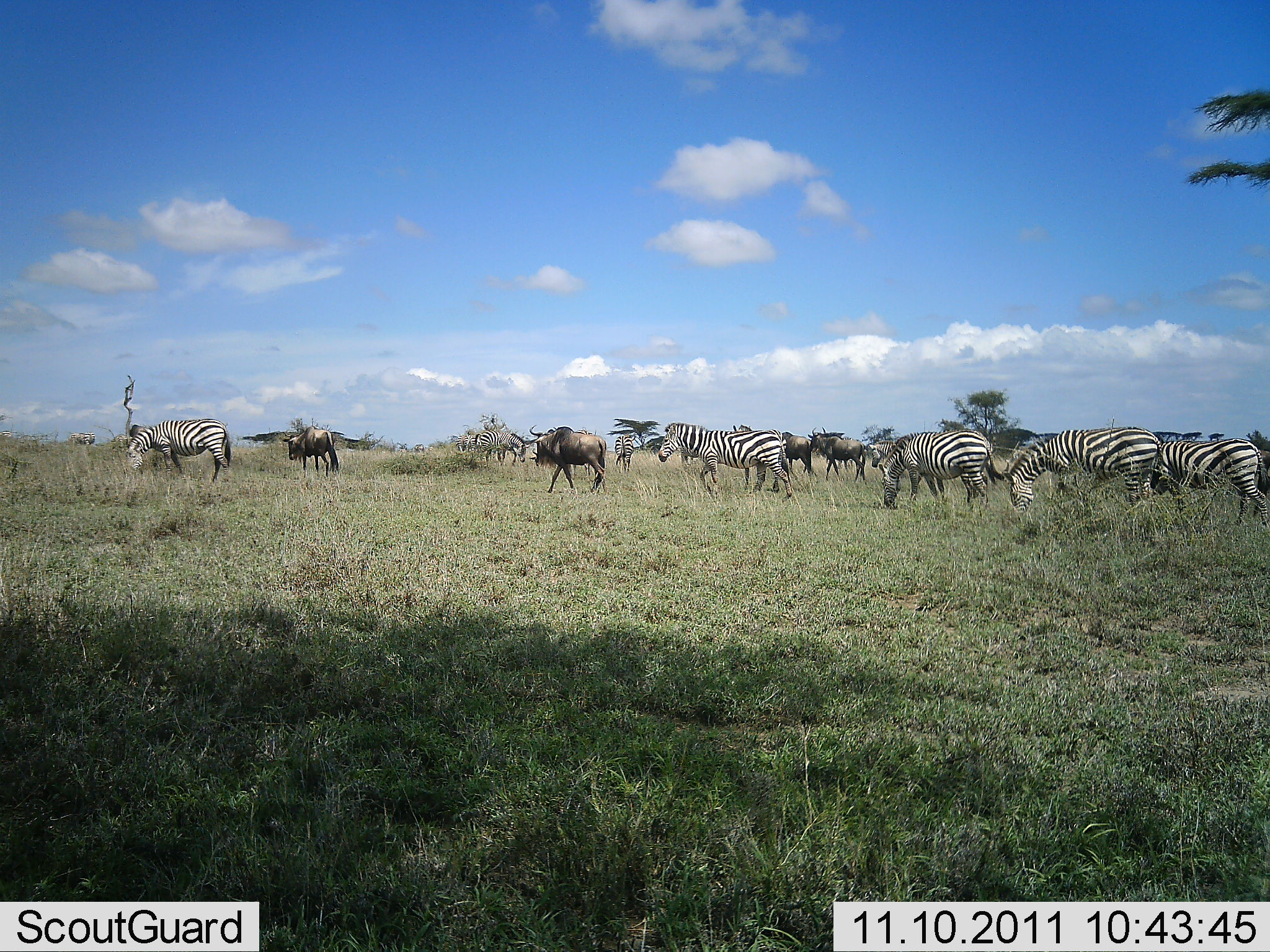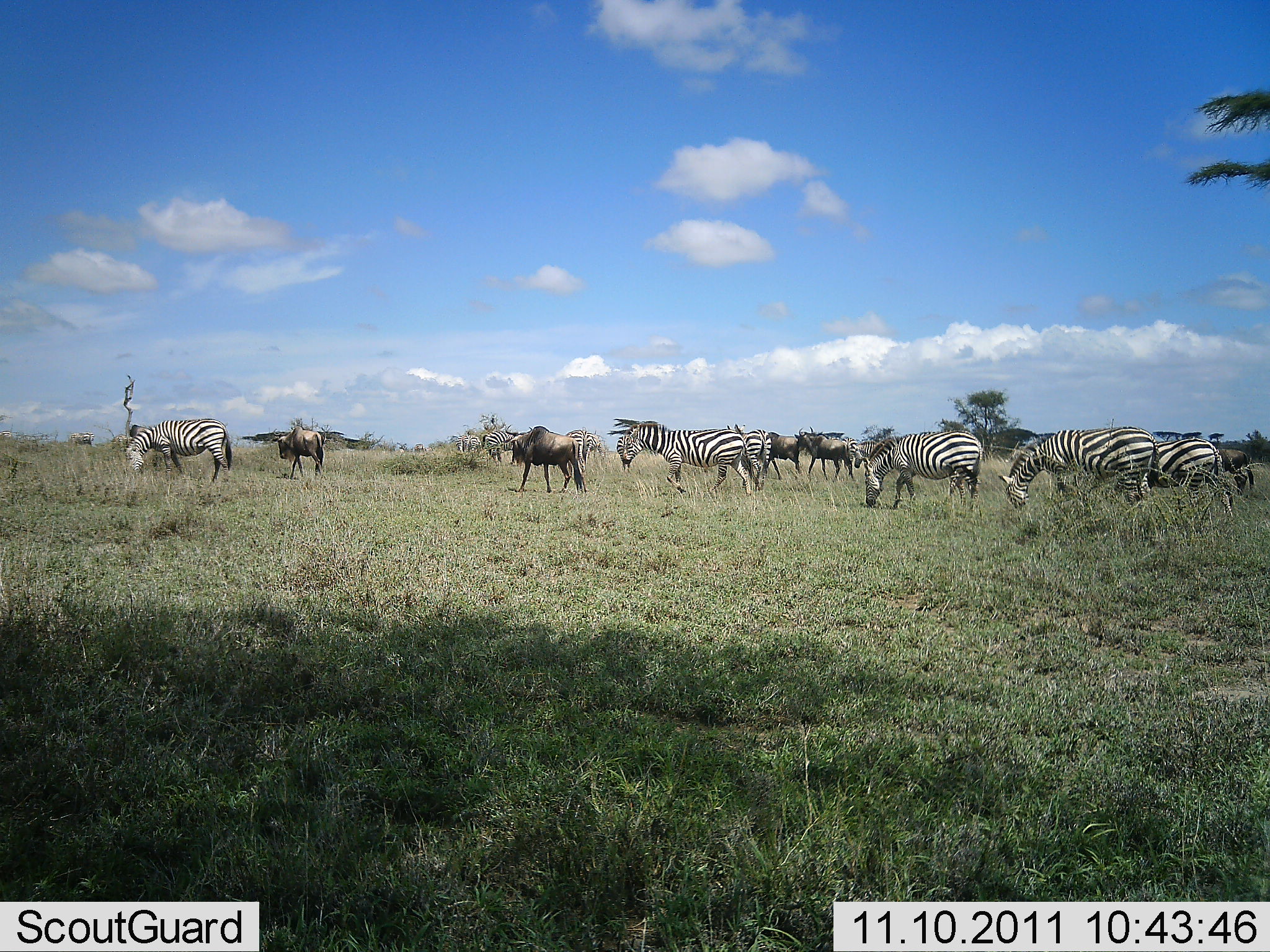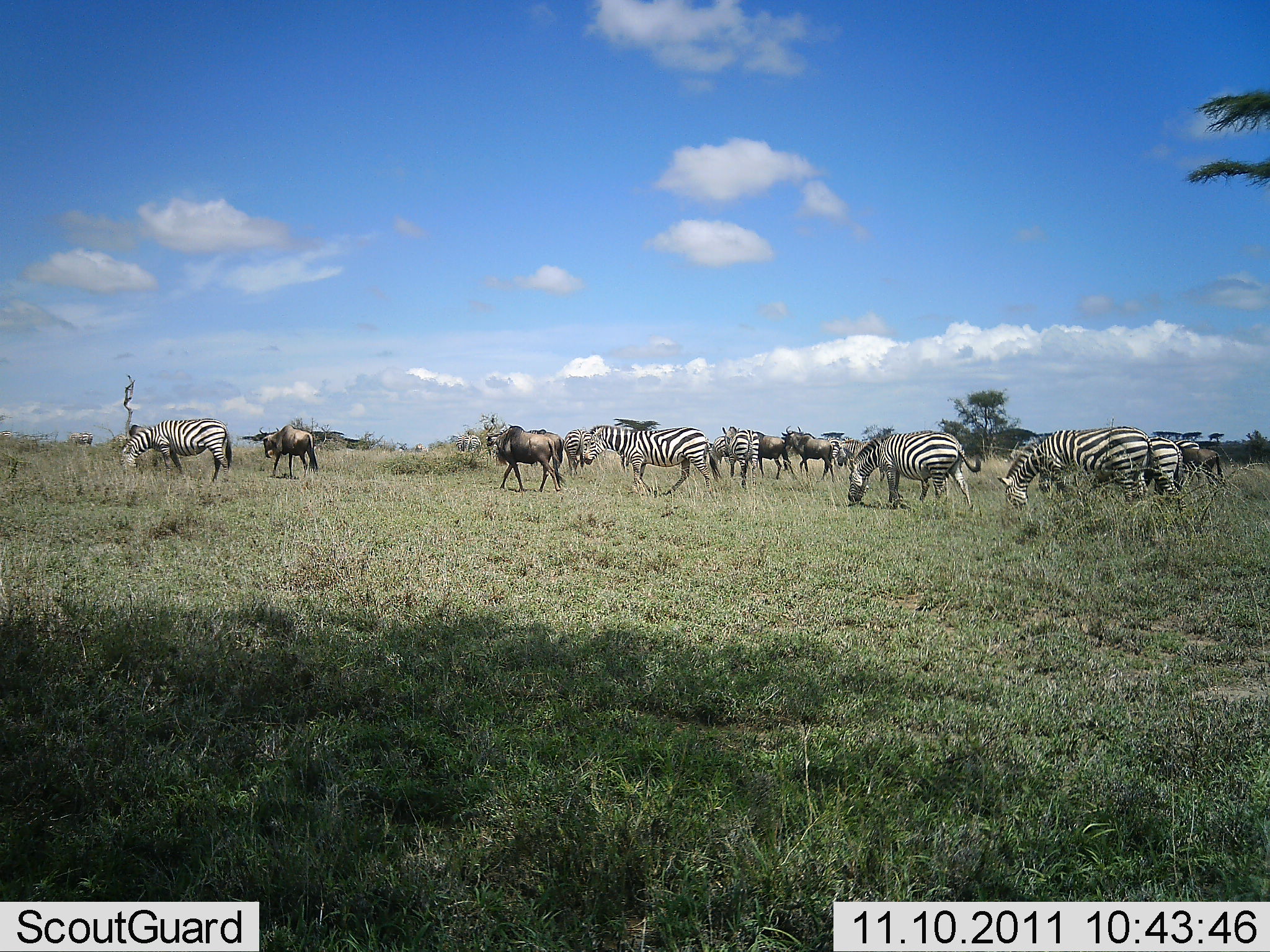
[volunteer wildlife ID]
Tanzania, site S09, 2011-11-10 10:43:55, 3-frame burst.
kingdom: Animalia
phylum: Chordata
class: Mammalia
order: Artiodactyla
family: Bovidae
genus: Connochaetes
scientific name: Connochaetes taurinus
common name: blue wildebeest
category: wildebeest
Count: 4.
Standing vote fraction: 9%.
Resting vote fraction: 0%.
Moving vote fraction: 82%.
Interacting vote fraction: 0%.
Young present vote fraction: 0%.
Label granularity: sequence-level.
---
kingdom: Animalia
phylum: Chordata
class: Mammalia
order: Perissodactyla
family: Equidae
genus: Equus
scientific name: Equus quagga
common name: plains zebra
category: zebra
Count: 6.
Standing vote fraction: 9%.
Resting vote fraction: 0%.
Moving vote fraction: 64%.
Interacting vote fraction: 0%.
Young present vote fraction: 0%.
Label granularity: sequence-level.